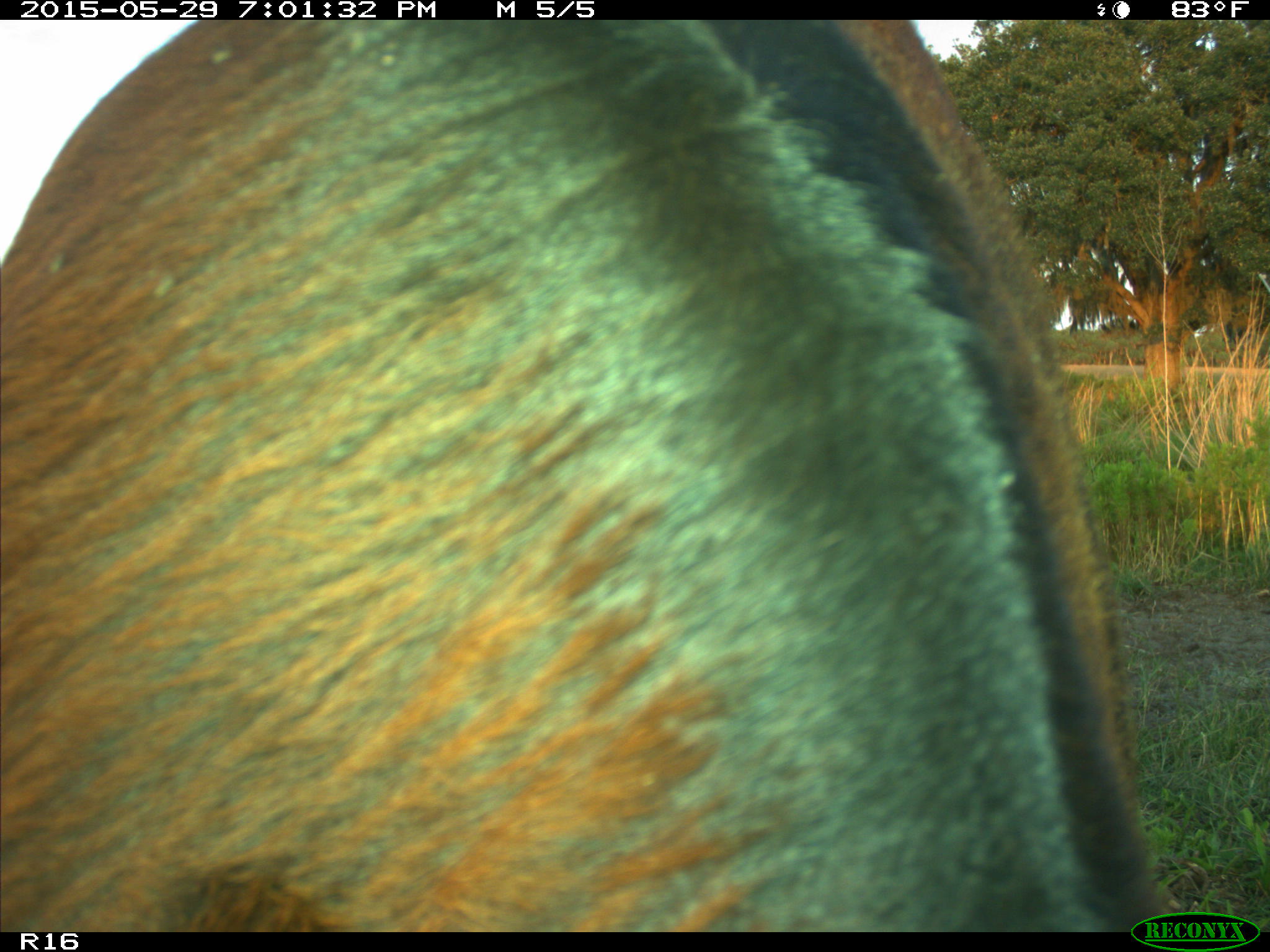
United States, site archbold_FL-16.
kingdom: Animalia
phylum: Chordata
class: Mammalia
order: Artiodactyla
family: Bovidae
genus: Bos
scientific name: Bos taurus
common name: domestic cow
Bos taurus (domestic cow).